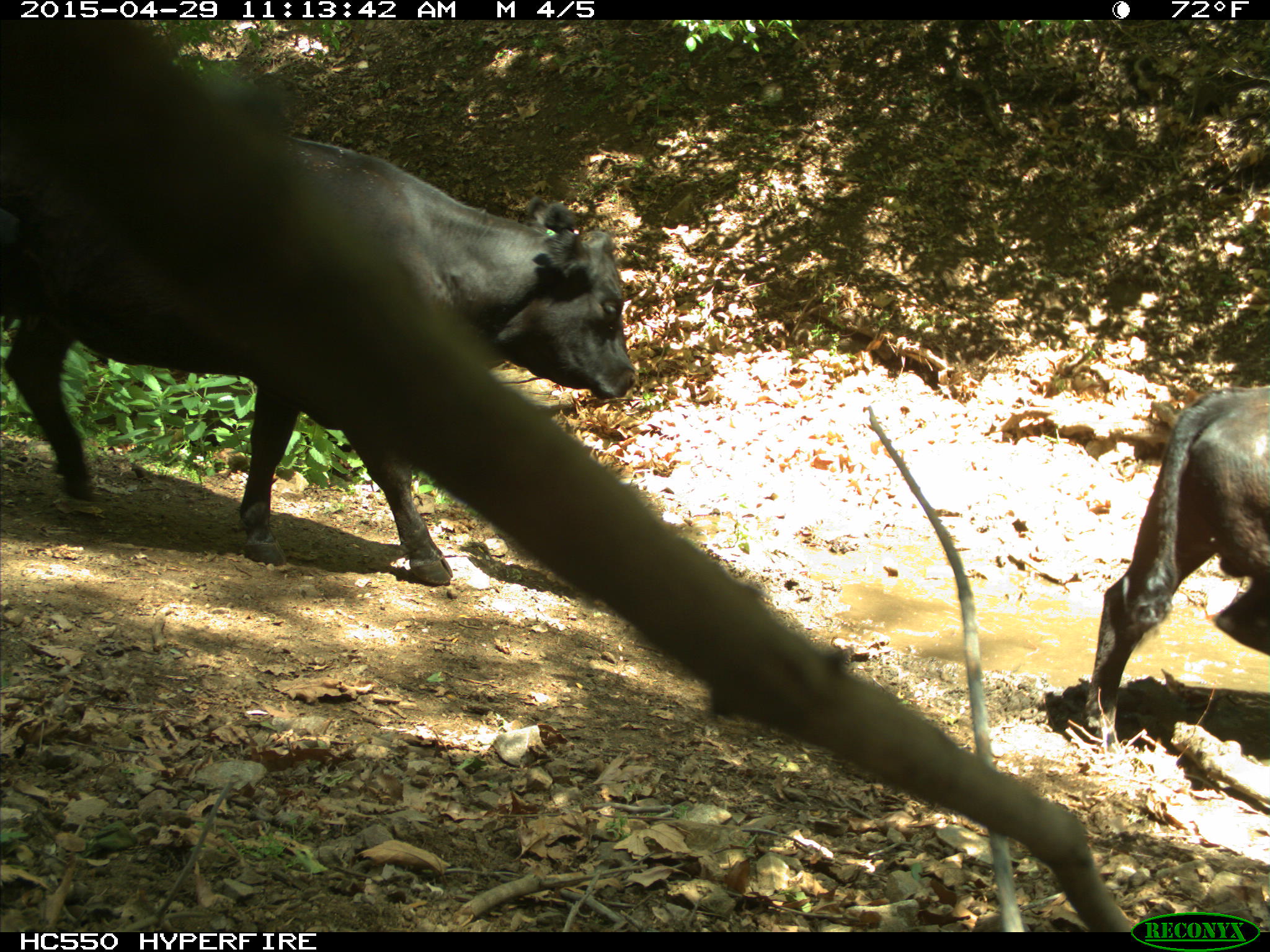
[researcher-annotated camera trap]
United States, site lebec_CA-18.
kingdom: Animalia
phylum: Chordata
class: Mammalia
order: Artiodactyla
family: Bovidae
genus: Bos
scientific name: Bos taurus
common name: domestic cow